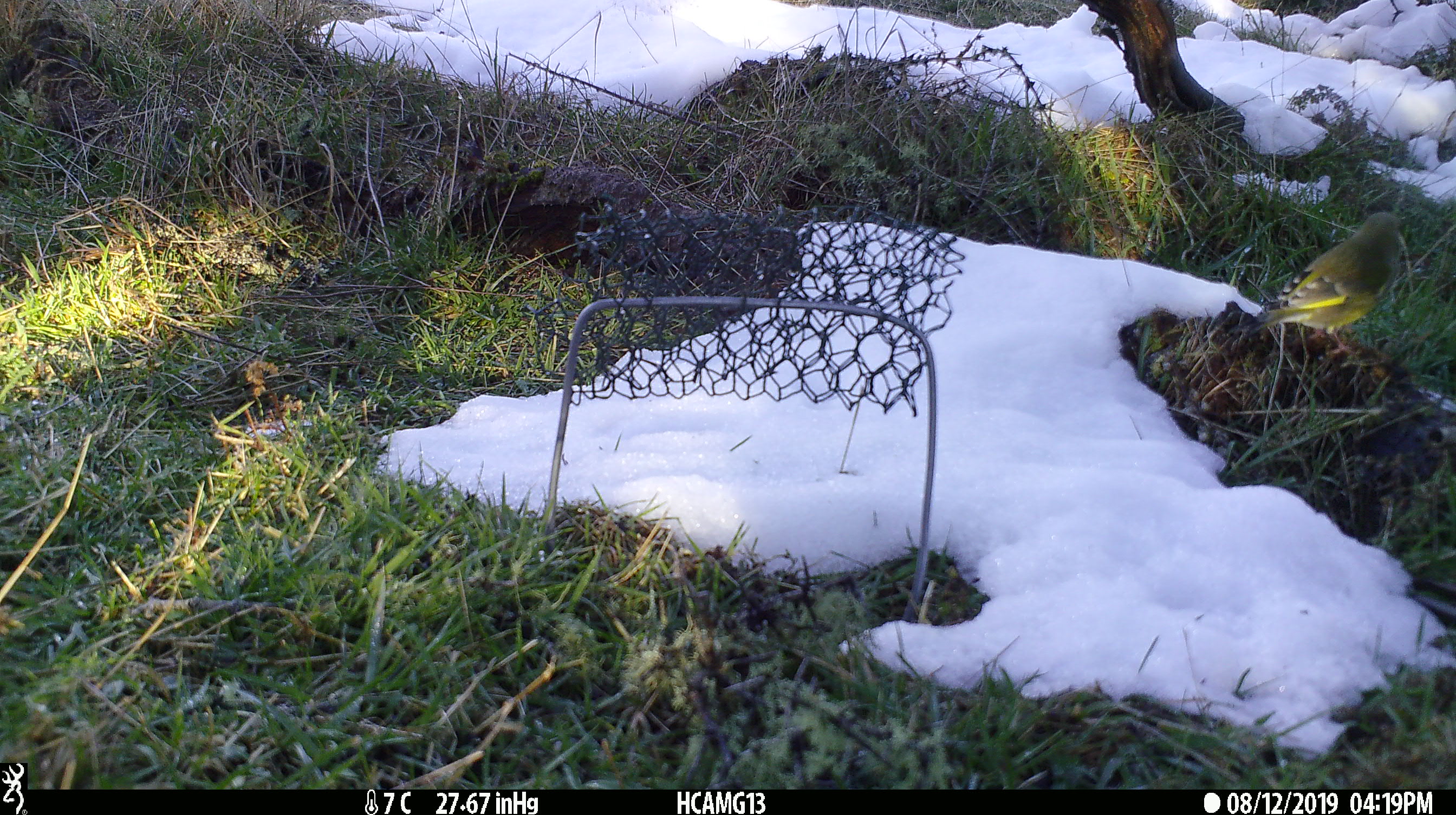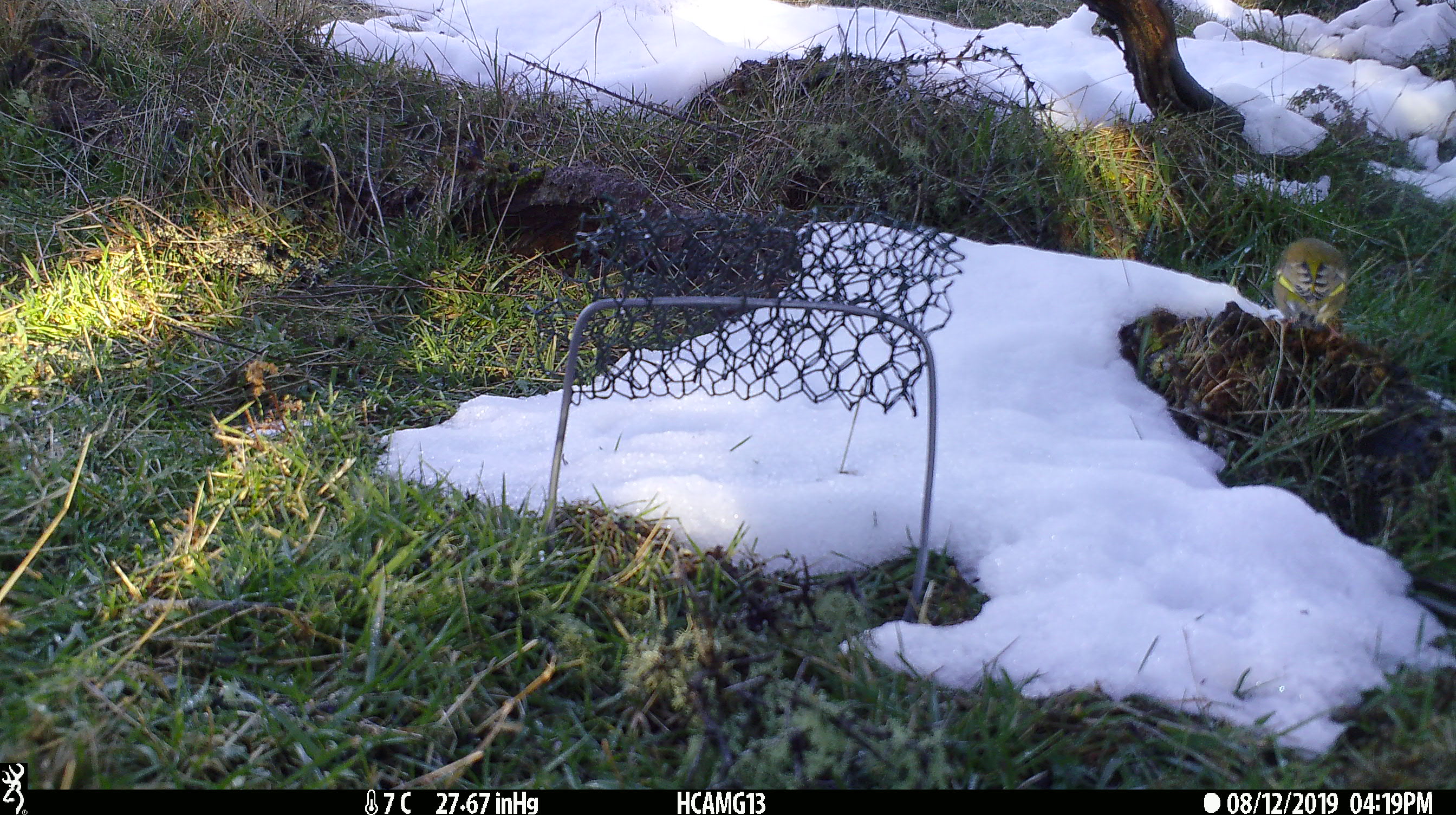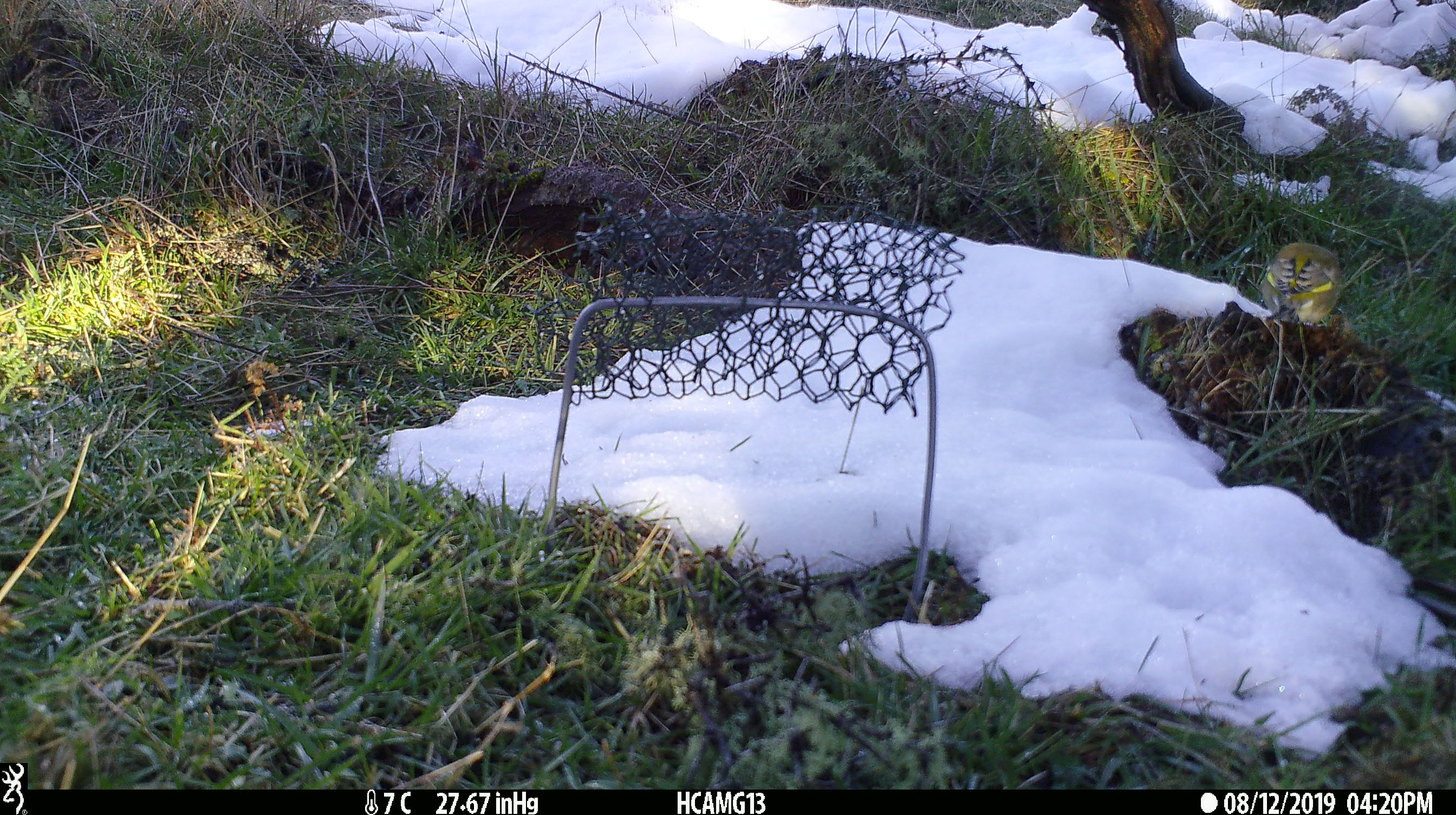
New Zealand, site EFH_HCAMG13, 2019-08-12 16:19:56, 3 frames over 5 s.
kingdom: Animalia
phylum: Chordata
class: Aves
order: Passeriformes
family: Fringillidae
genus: Chloris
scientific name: Chloris chloris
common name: greenfinch